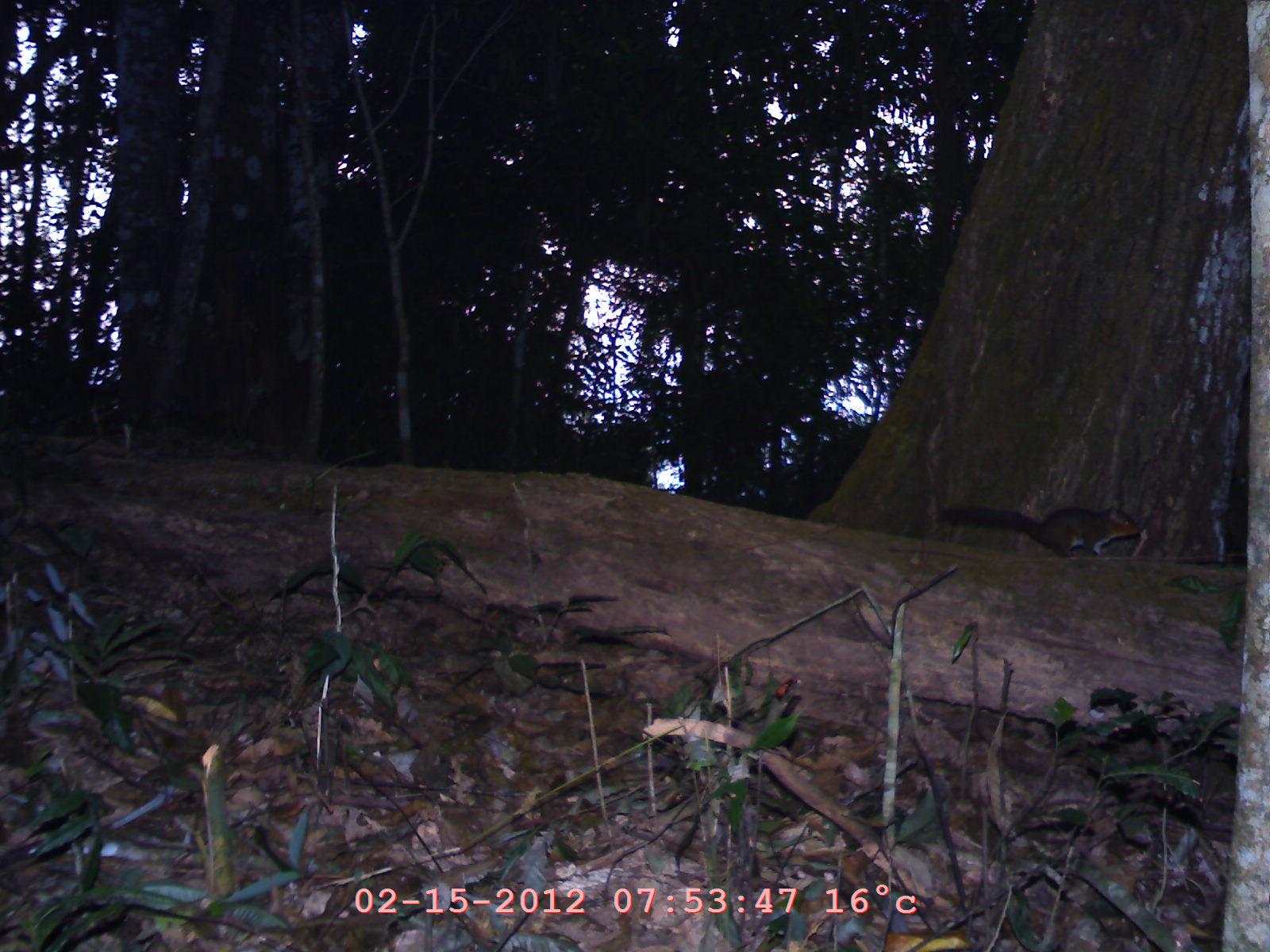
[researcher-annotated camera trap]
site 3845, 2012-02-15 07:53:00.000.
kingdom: Animalia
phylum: Chordata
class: Mammalia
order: Rodentia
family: Sciuridae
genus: Dremomys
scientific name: Dremomys rufigenis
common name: asian red-cheeked squirrel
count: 1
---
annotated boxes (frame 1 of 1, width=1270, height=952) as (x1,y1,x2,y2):
dremomys rufigenis: (938,502,1142,561)